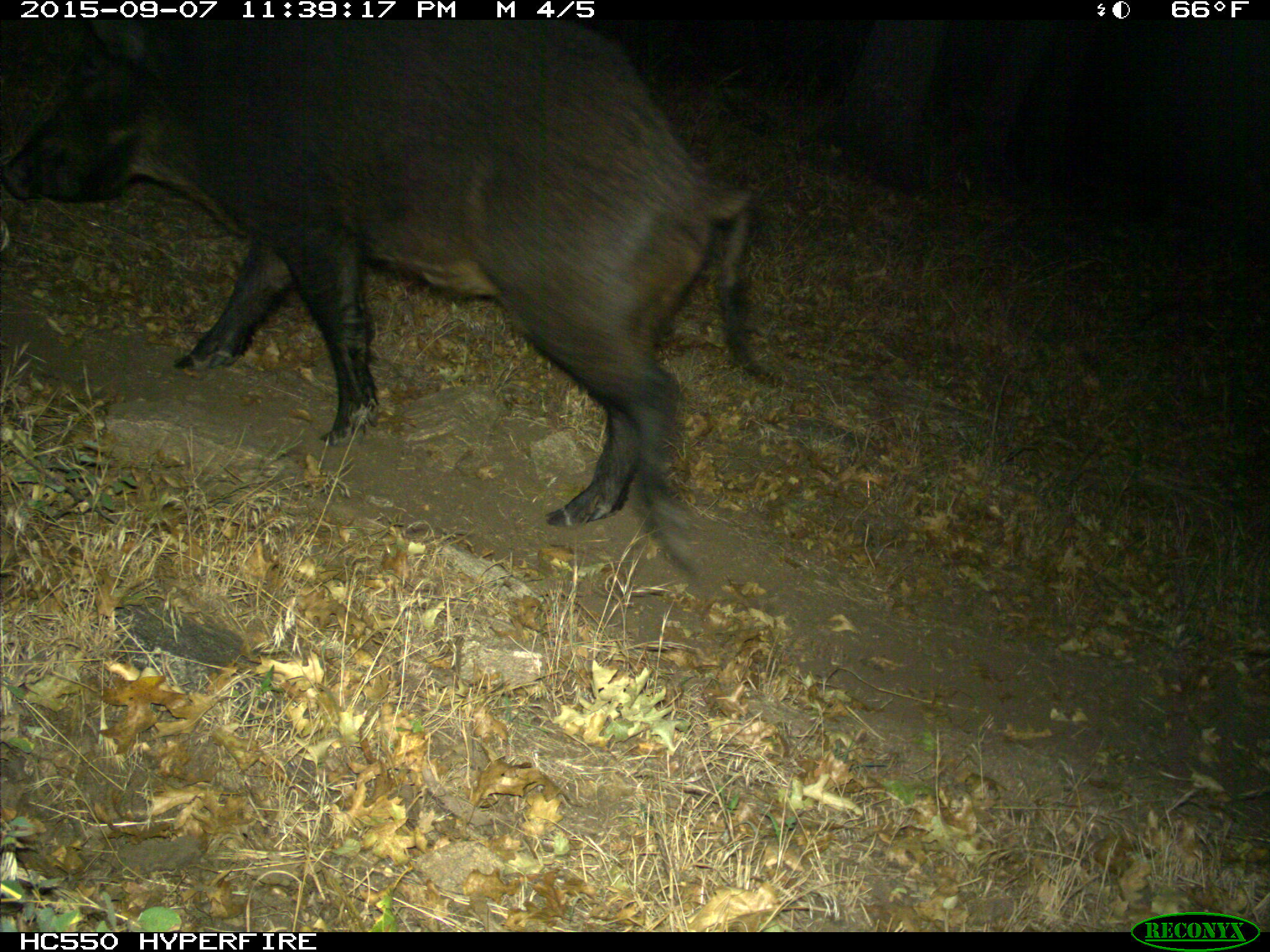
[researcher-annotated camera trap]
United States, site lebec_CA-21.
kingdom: Animalia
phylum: Chordata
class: Mammalia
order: Artiodactyla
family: Suidae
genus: Sus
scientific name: Sus scrofa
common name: wild boar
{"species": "Sus scrofa (wild boar)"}